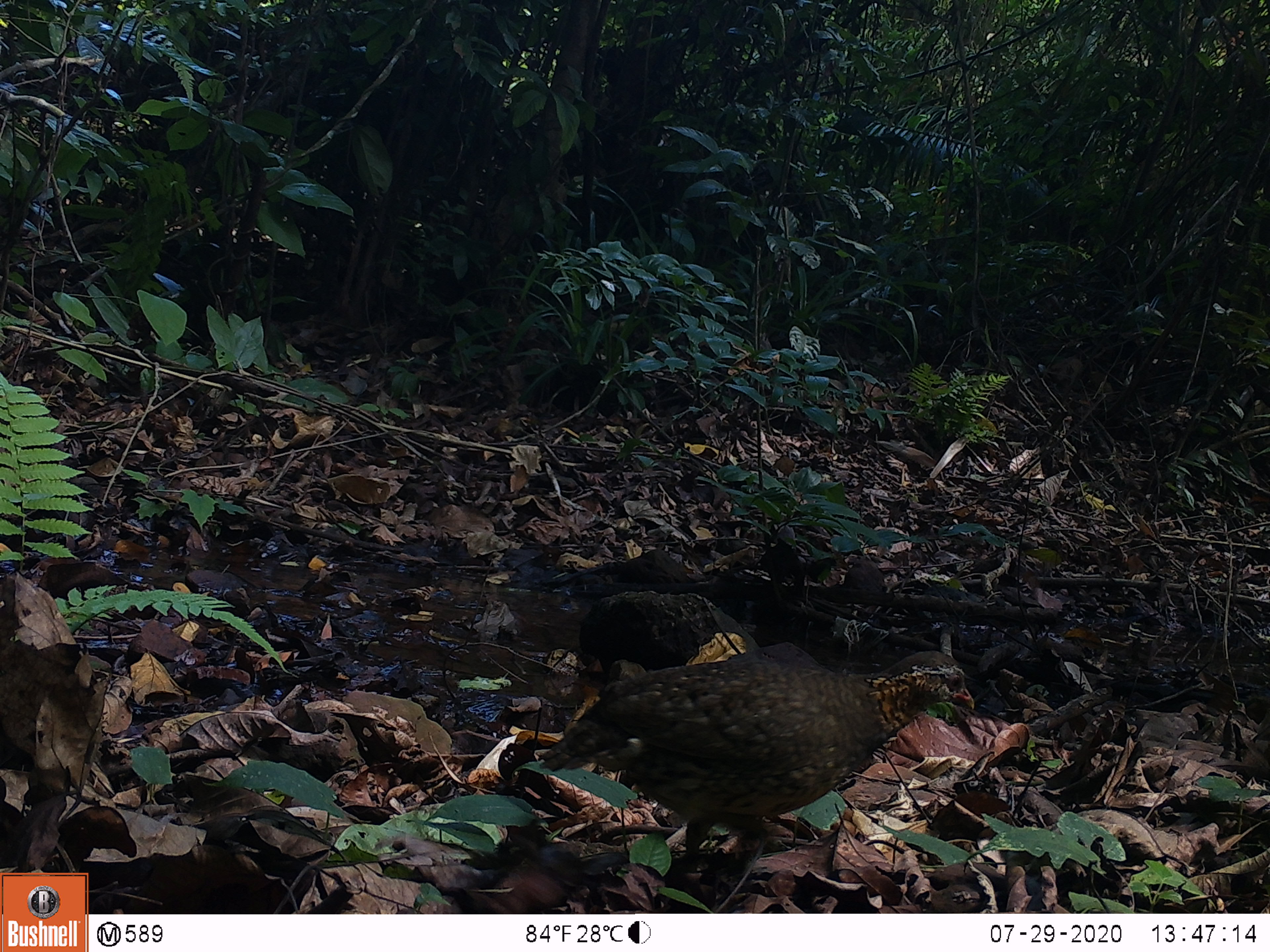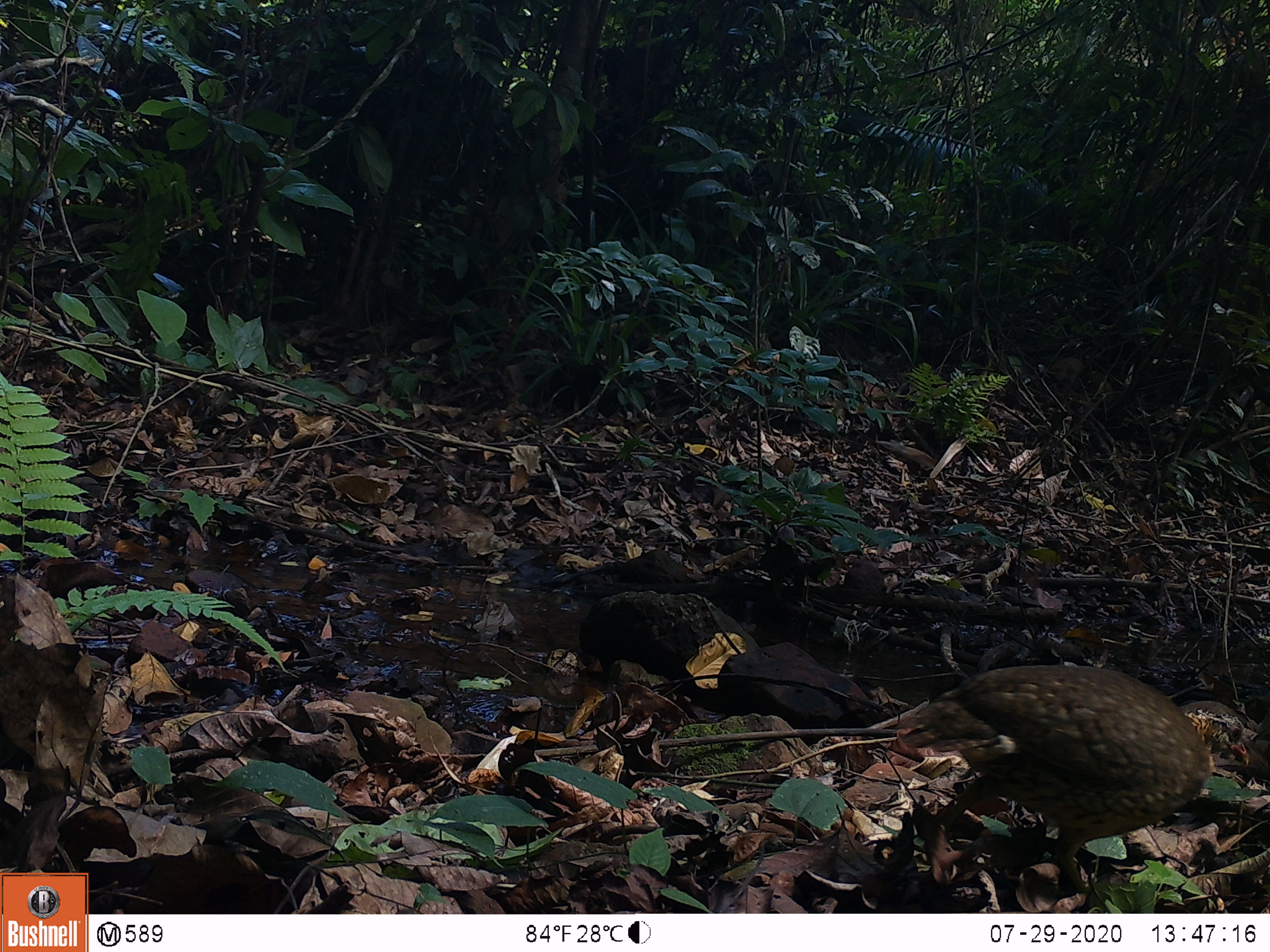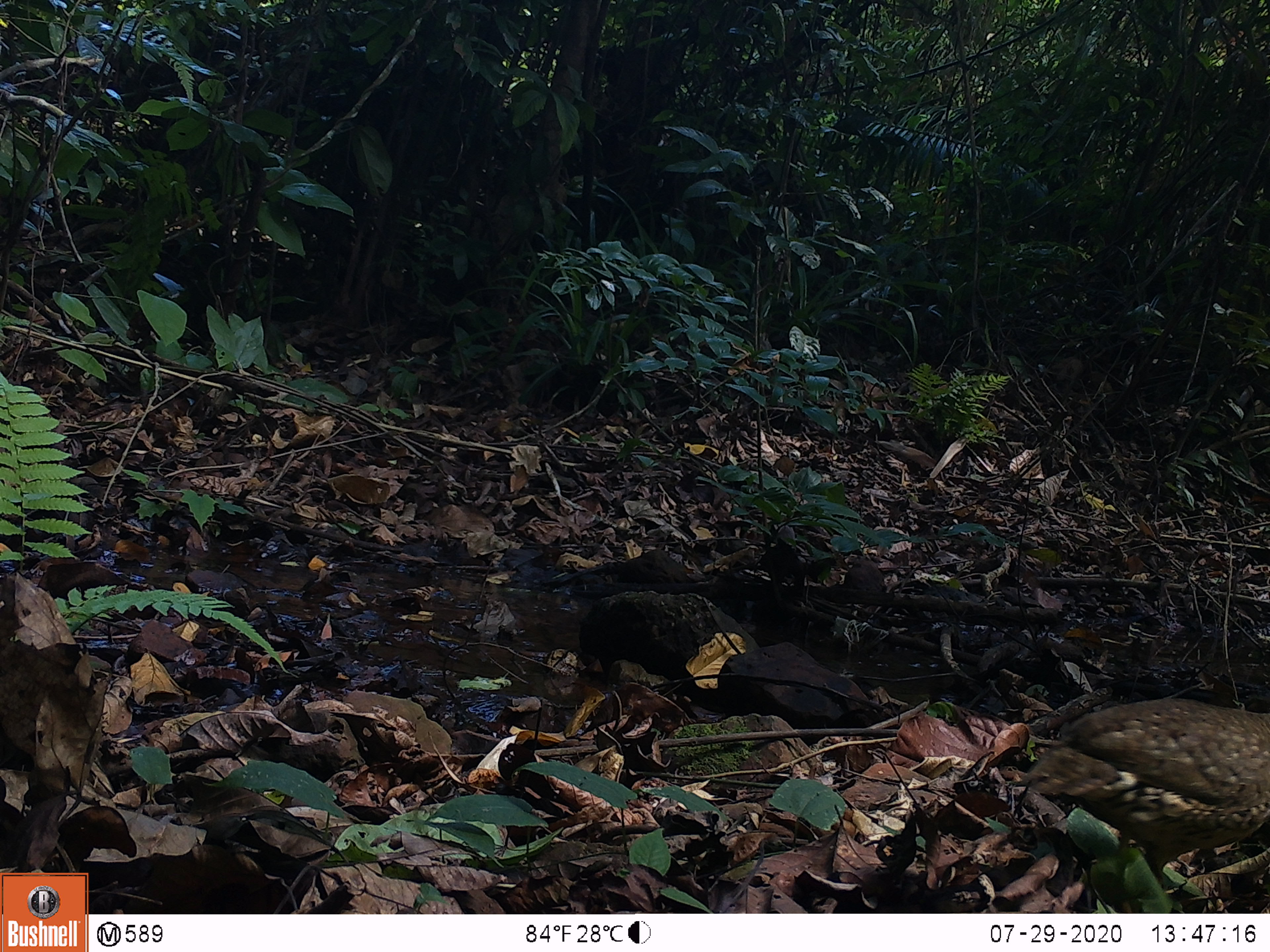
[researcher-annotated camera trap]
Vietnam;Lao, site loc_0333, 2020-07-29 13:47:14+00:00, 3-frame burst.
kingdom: Animalia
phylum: Chordata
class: Aves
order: Galliformes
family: Phasianidae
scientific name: Phasianidae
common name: partridge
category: unidentified partridge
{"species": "unidentified partridge (partridge) (Phasianidae)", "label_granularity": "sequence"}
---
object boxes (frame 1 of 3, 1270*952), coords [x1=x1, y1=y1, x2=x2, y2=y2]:
unidentified partridge: [x1=539, y1=642, x2=976, y2=864]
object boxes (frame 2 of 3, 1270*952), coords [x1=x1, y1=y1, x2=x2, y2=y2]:
unidentified partridge: [x1=894, y1=663, x2=1248, y2=894]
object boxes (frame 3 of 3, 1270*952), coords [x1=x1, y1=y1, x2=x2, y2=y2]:
unidentified partridge: [x1=1007, y1=695, x2=1270, y2=889]